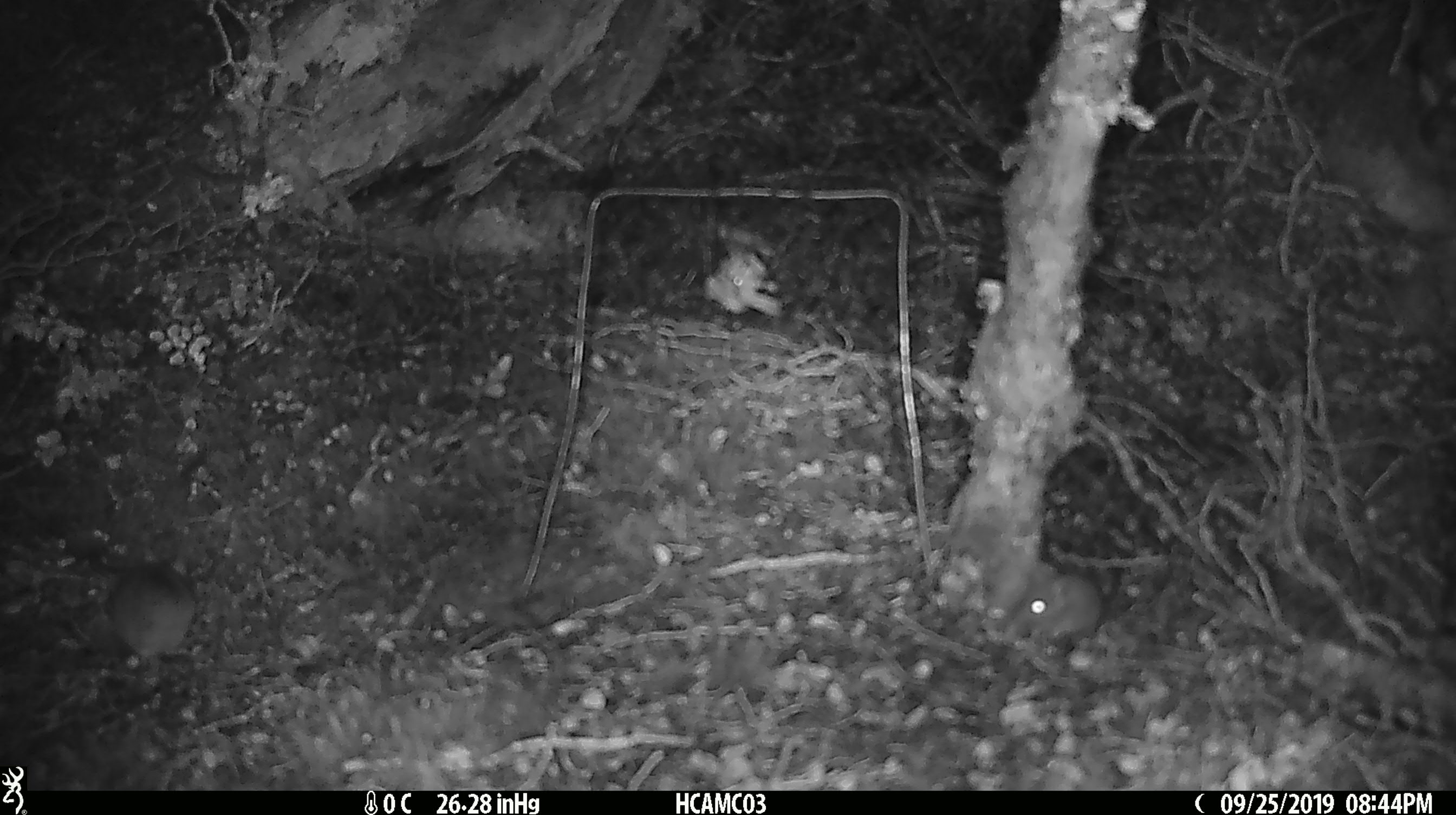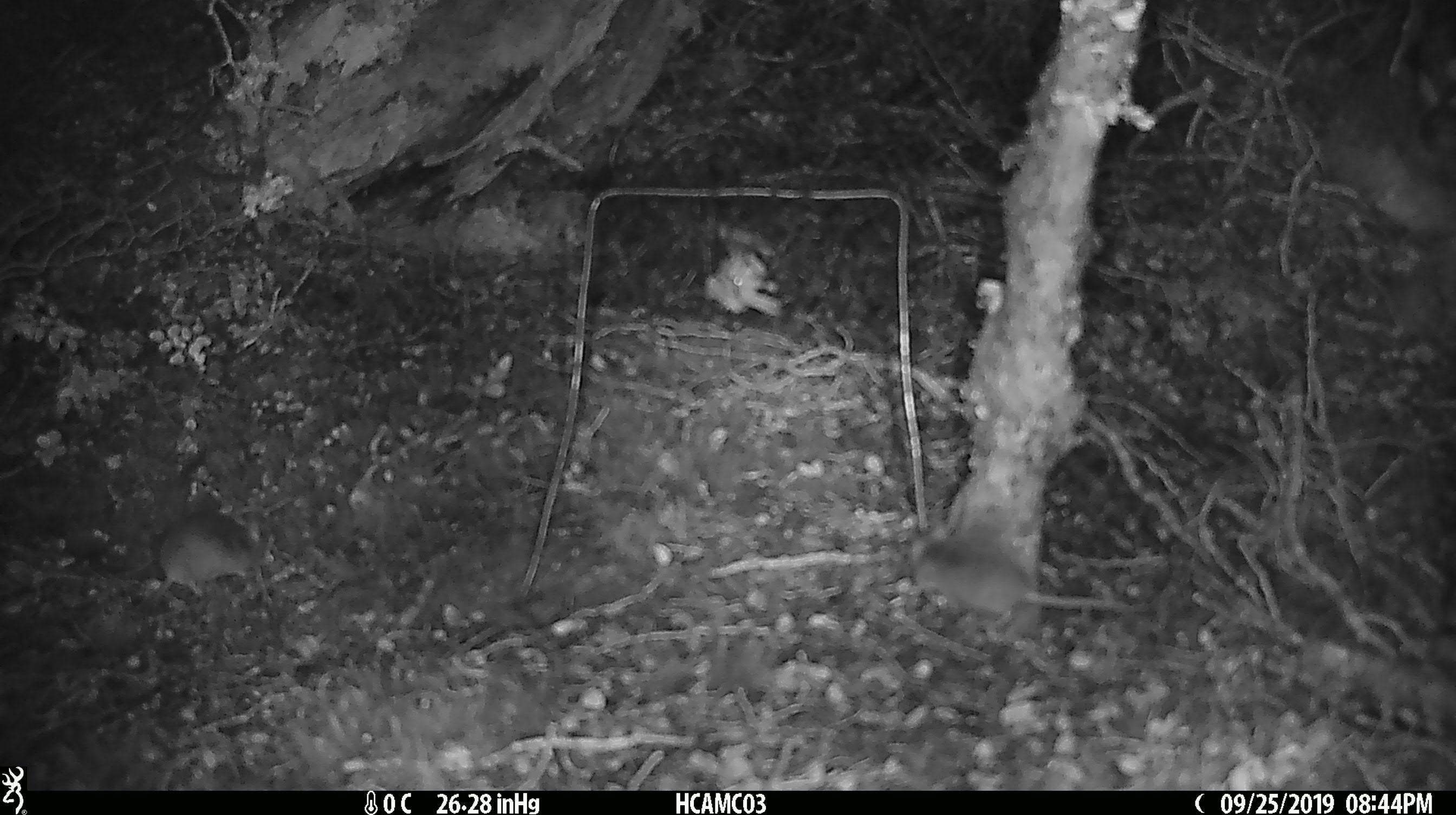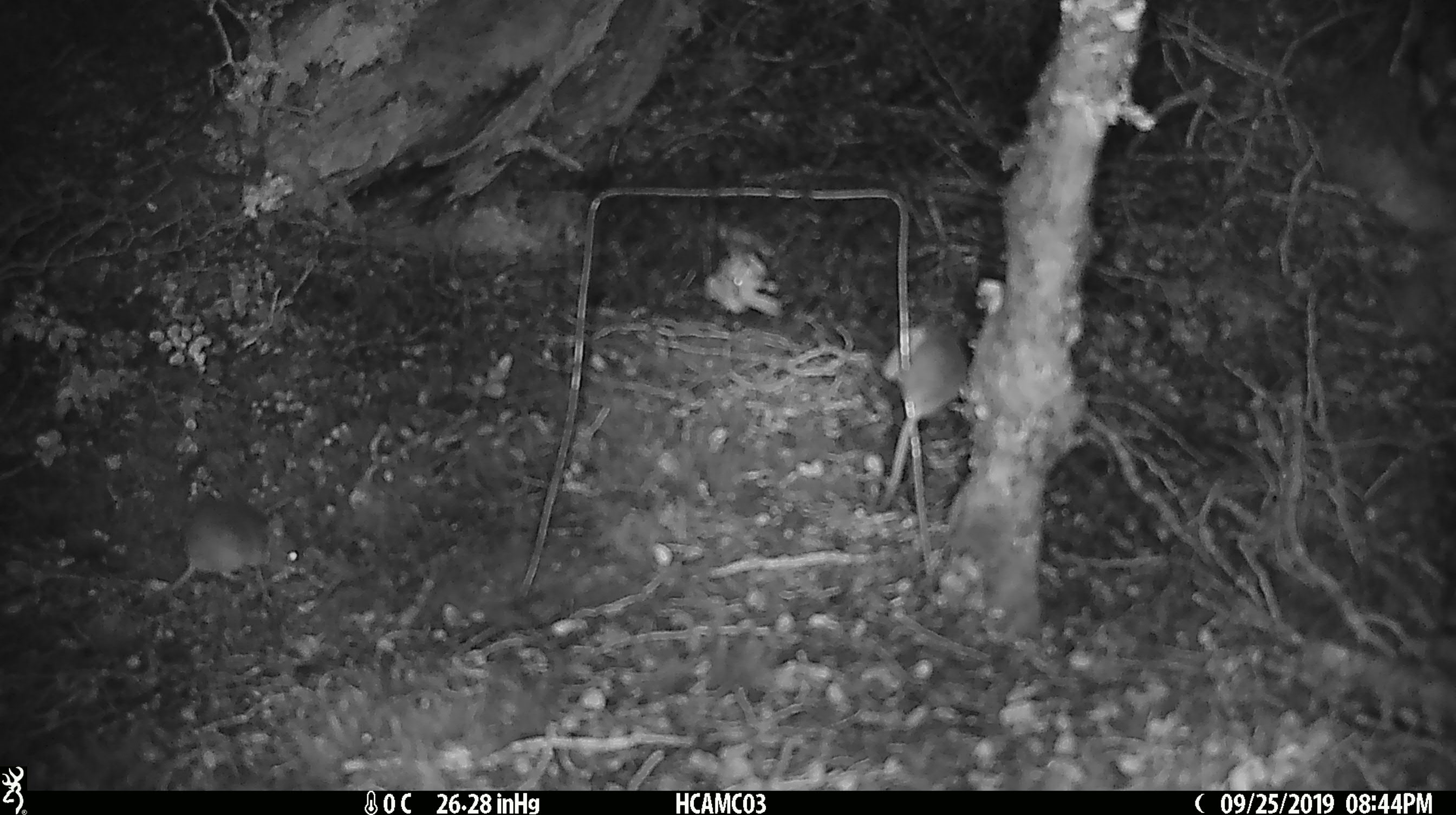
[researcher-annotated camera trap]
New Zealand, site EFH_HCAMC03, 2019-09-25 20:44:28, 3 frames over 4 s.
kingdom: Animalia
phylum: Chordata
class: Mammalia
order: Rodentia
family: Muridae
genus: Mus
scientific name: Mus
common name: mouse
Mouse (Mus).